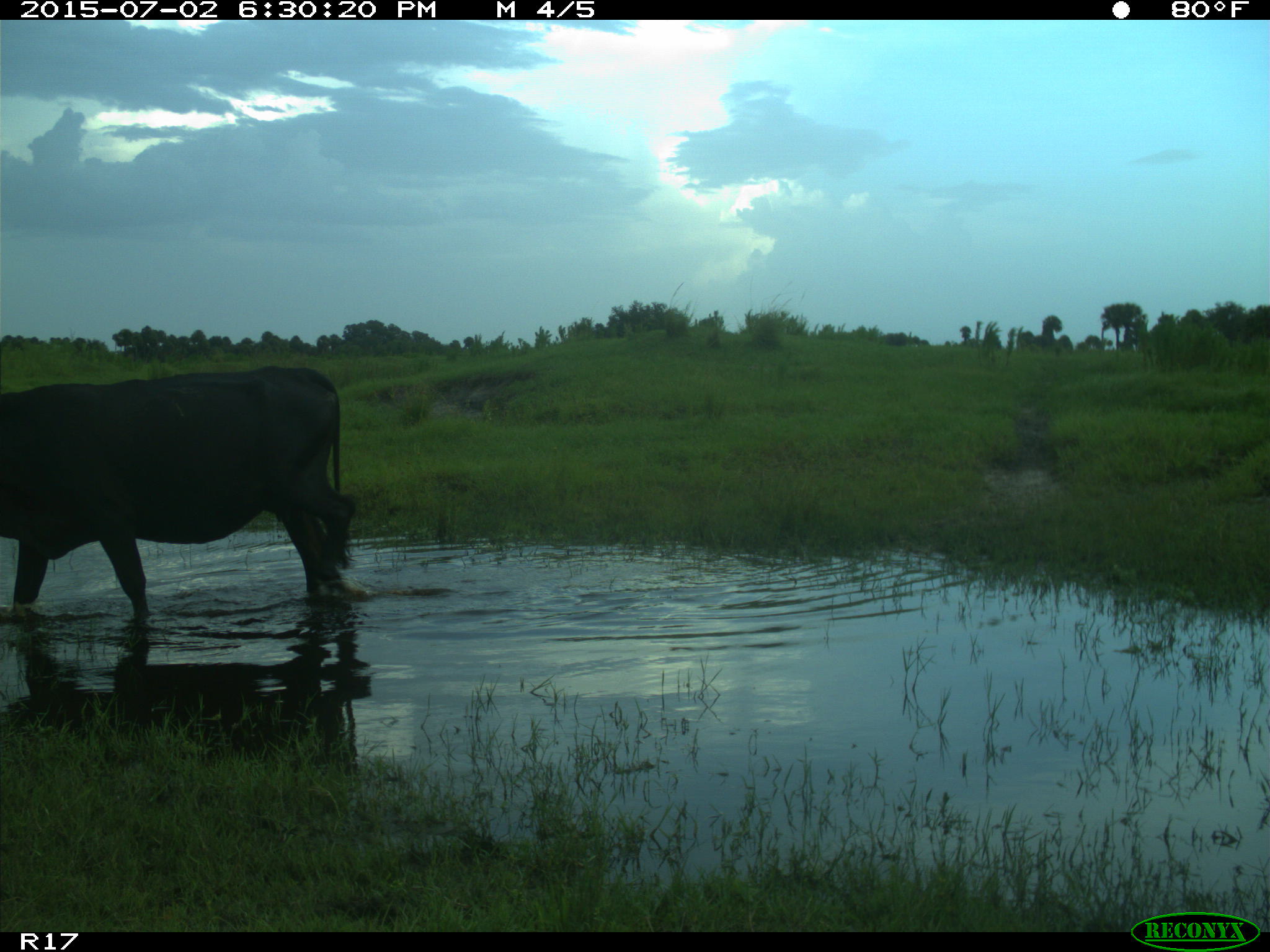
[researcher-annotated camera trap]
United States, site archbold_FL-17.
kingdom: Animalia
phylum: Chordata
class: Mammalia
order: Artiodactyla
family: Bovidae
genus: Bos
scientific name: Bos taurus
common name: domestic cow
Bos taurus (domestic cow).